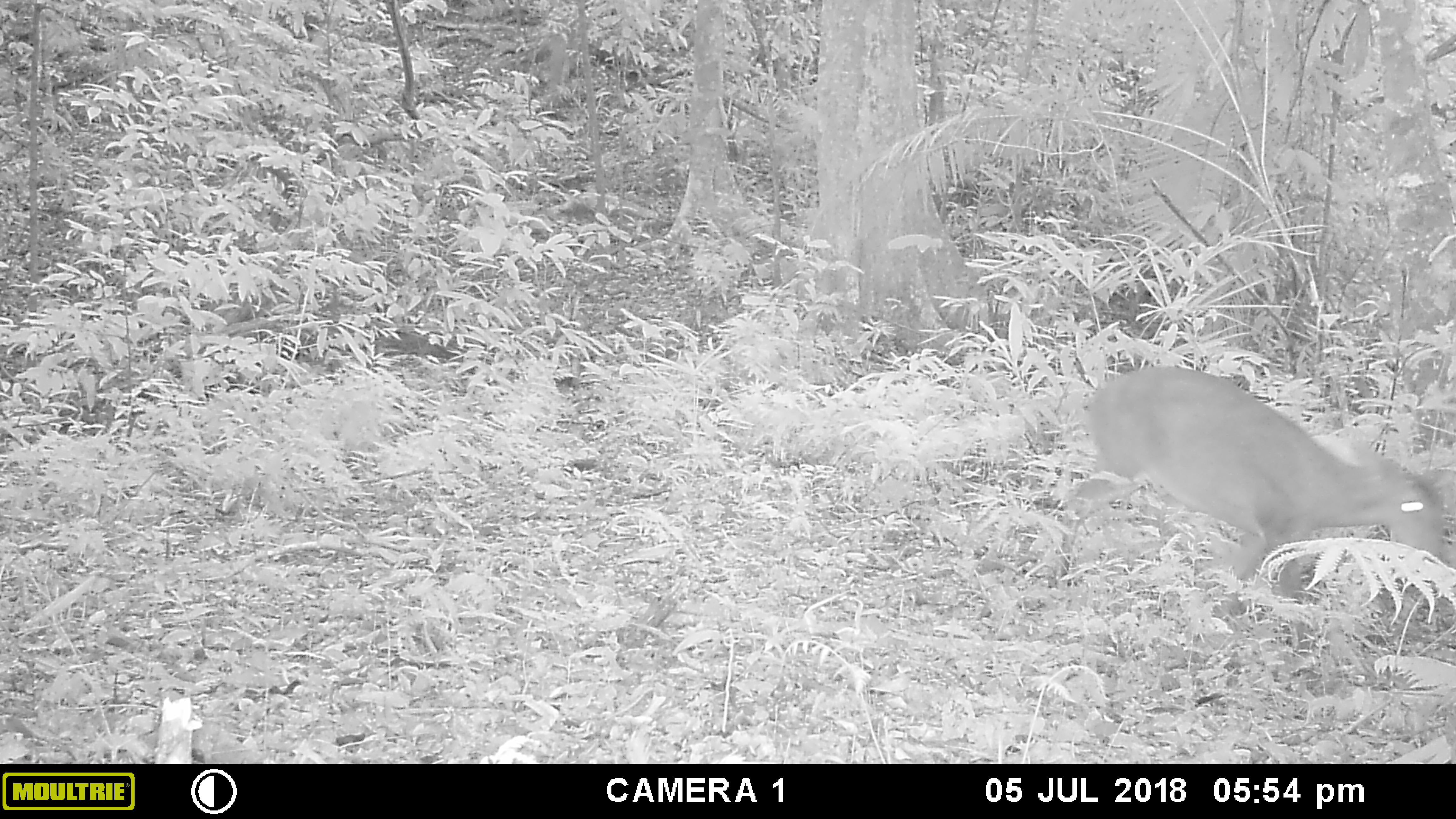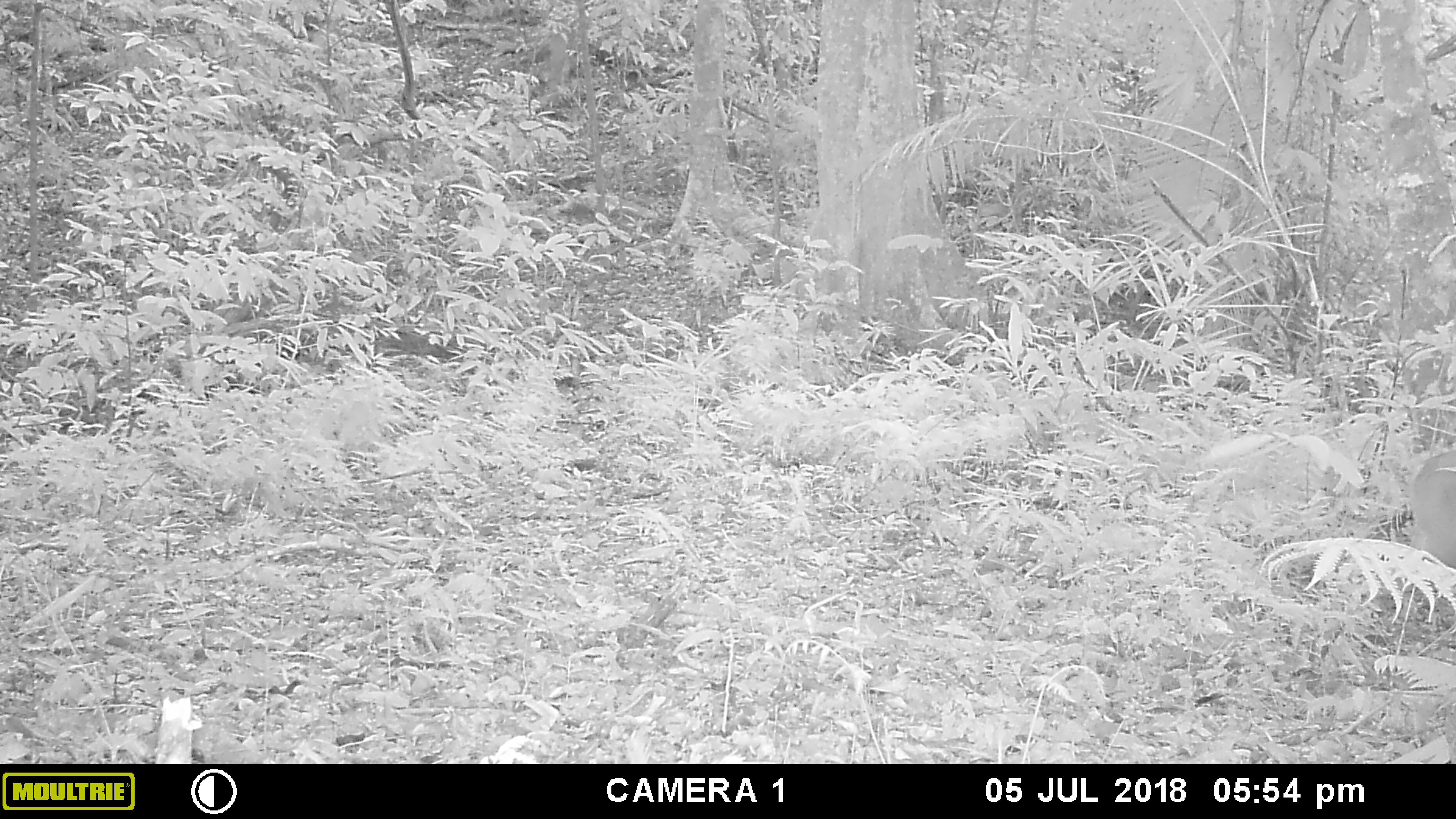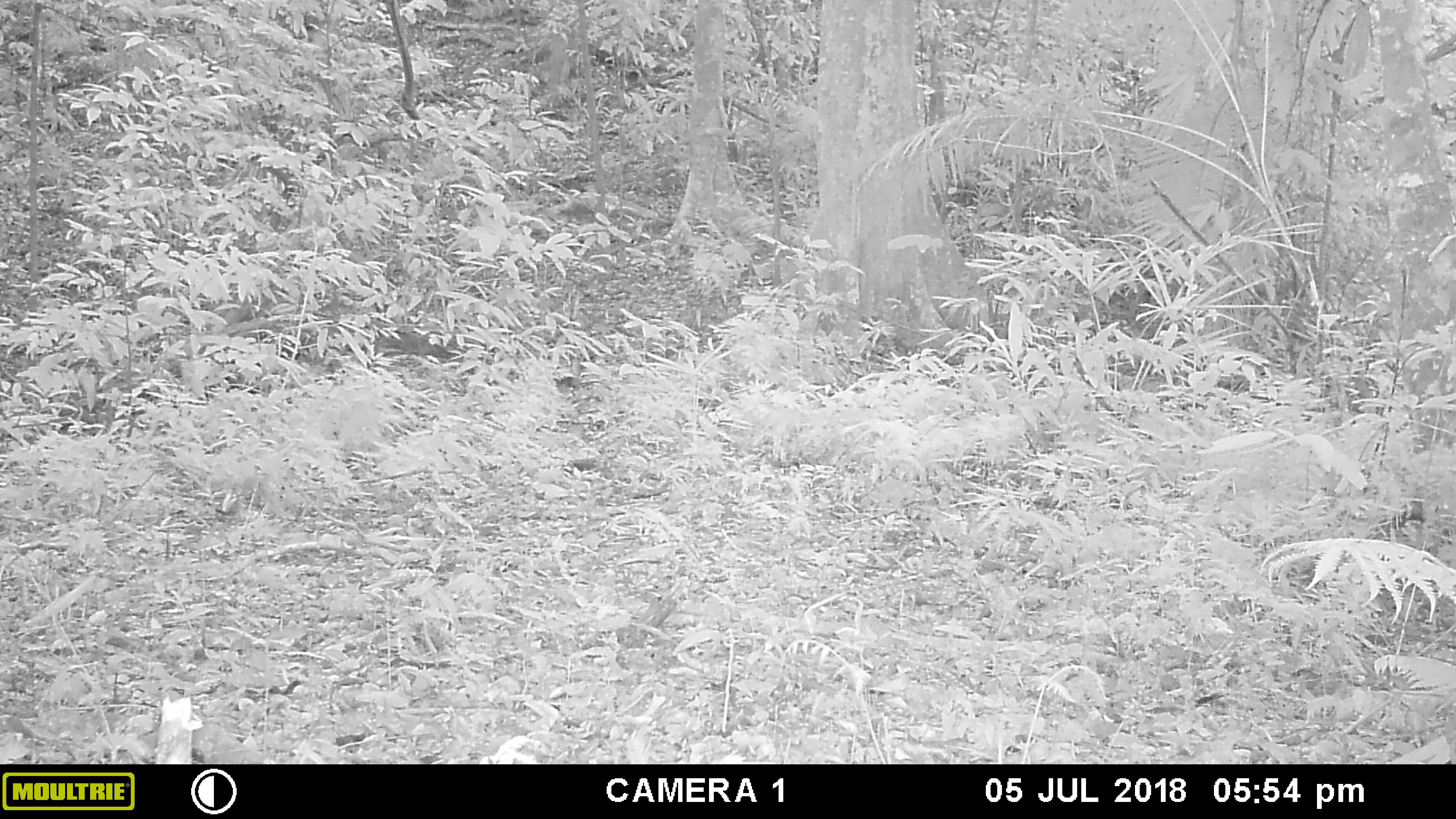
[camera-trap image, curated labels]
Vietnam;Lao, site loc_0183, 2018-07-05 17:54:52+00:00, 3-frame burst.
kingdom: Animalia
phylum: Chordata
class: Mammalia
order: Artiodactyla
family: Cervidae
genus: Muntiacus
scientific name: Muntiacus rooseveltorum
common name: roosevelt's muntjac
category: roosevelts muntjac group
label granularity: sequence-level